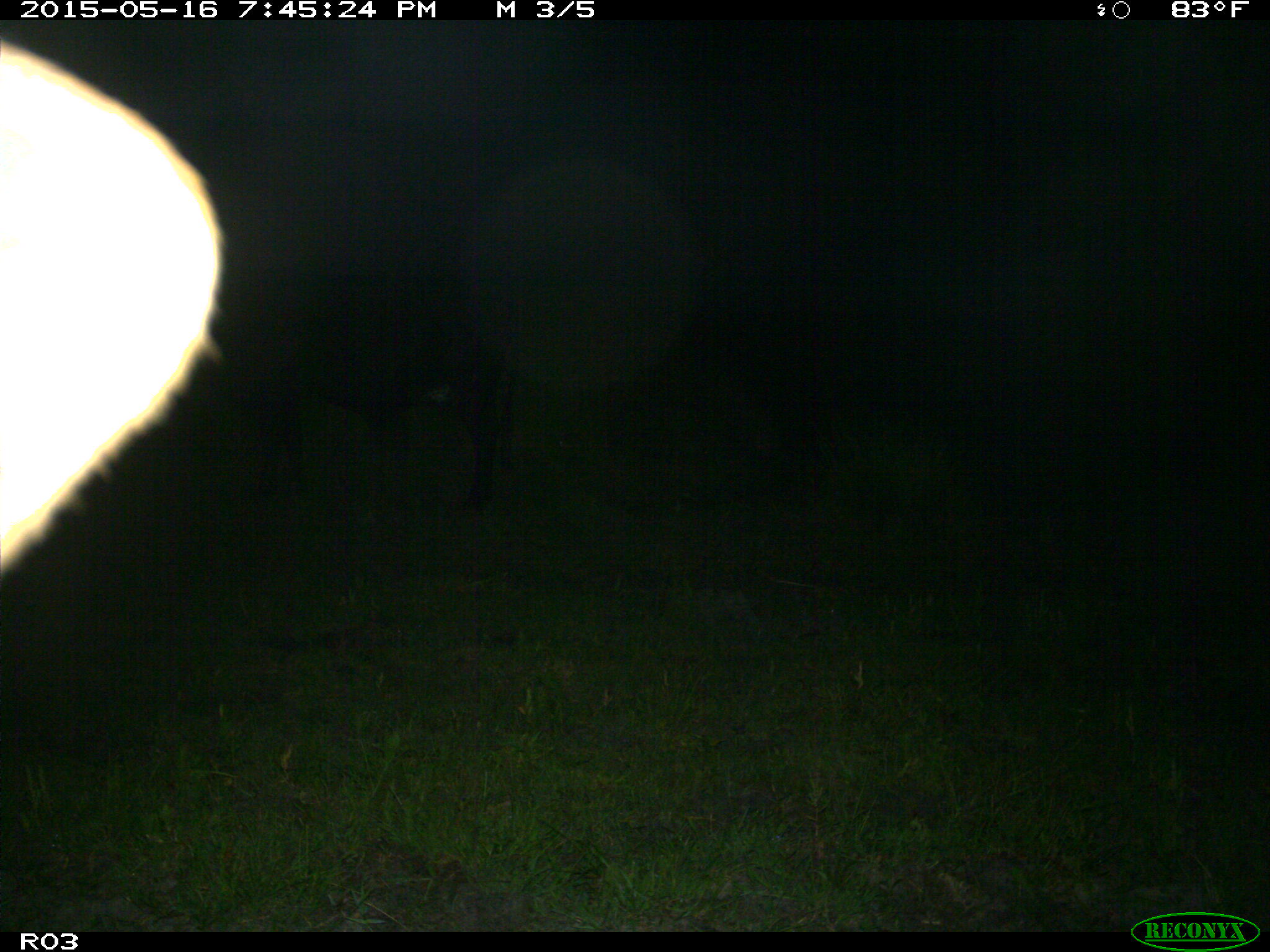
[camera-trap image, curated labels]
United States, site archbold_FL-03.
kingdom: Animalia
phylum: Chordata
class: Mammalia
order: Artiodactyla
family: Bovidae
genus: Bos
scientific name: Bos taurus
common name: domestic cow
Bos taurus (domestic cow).